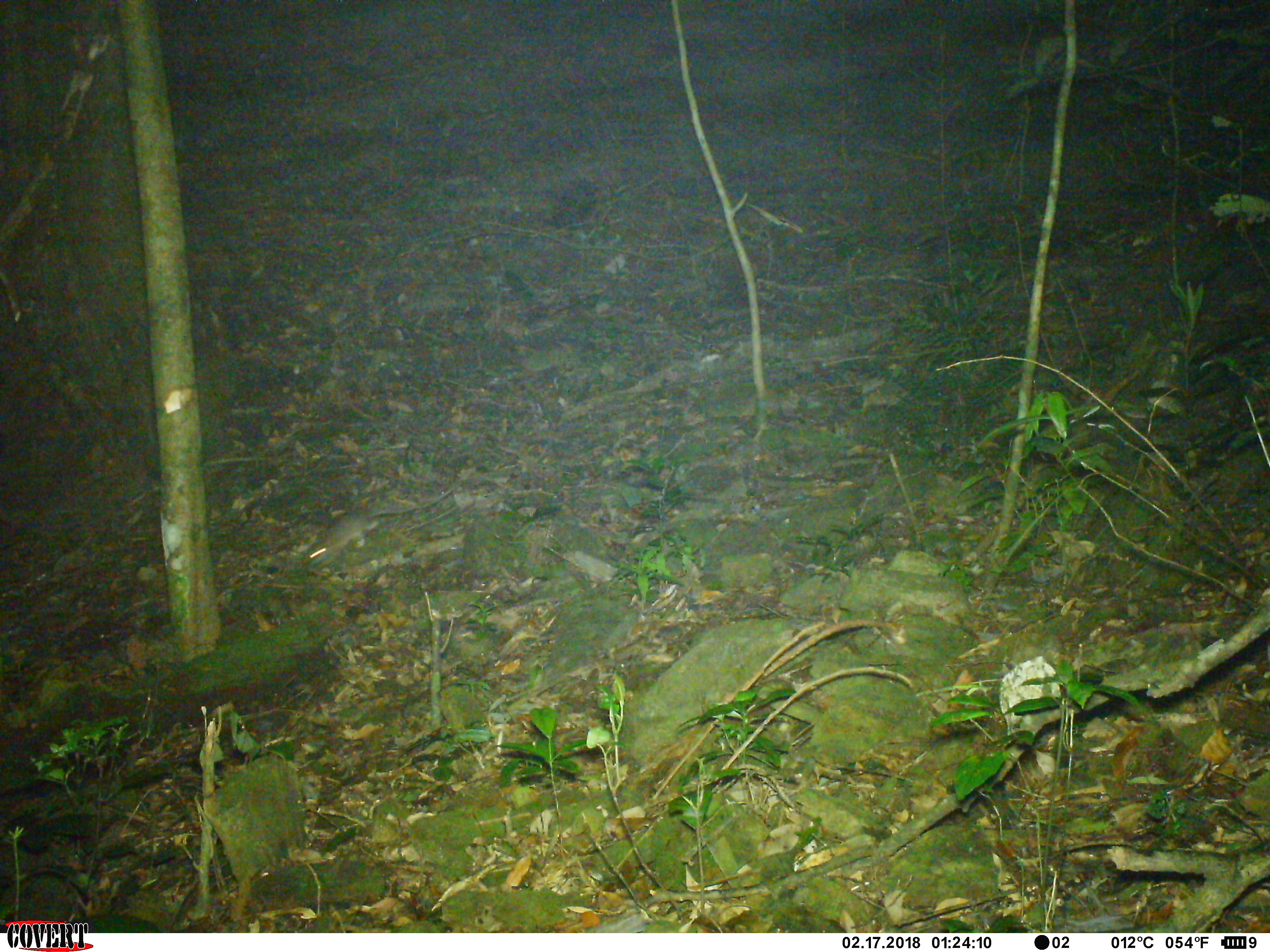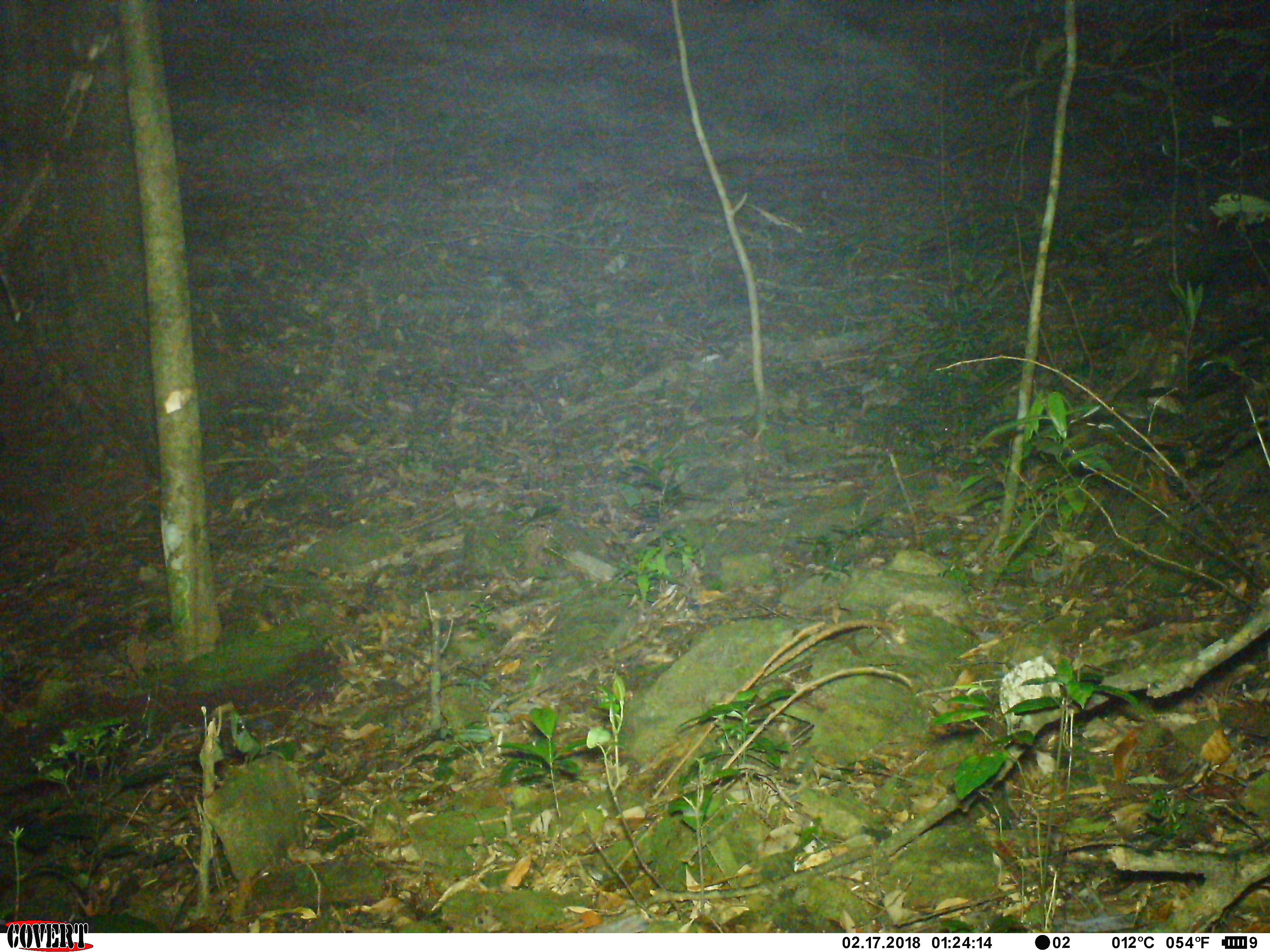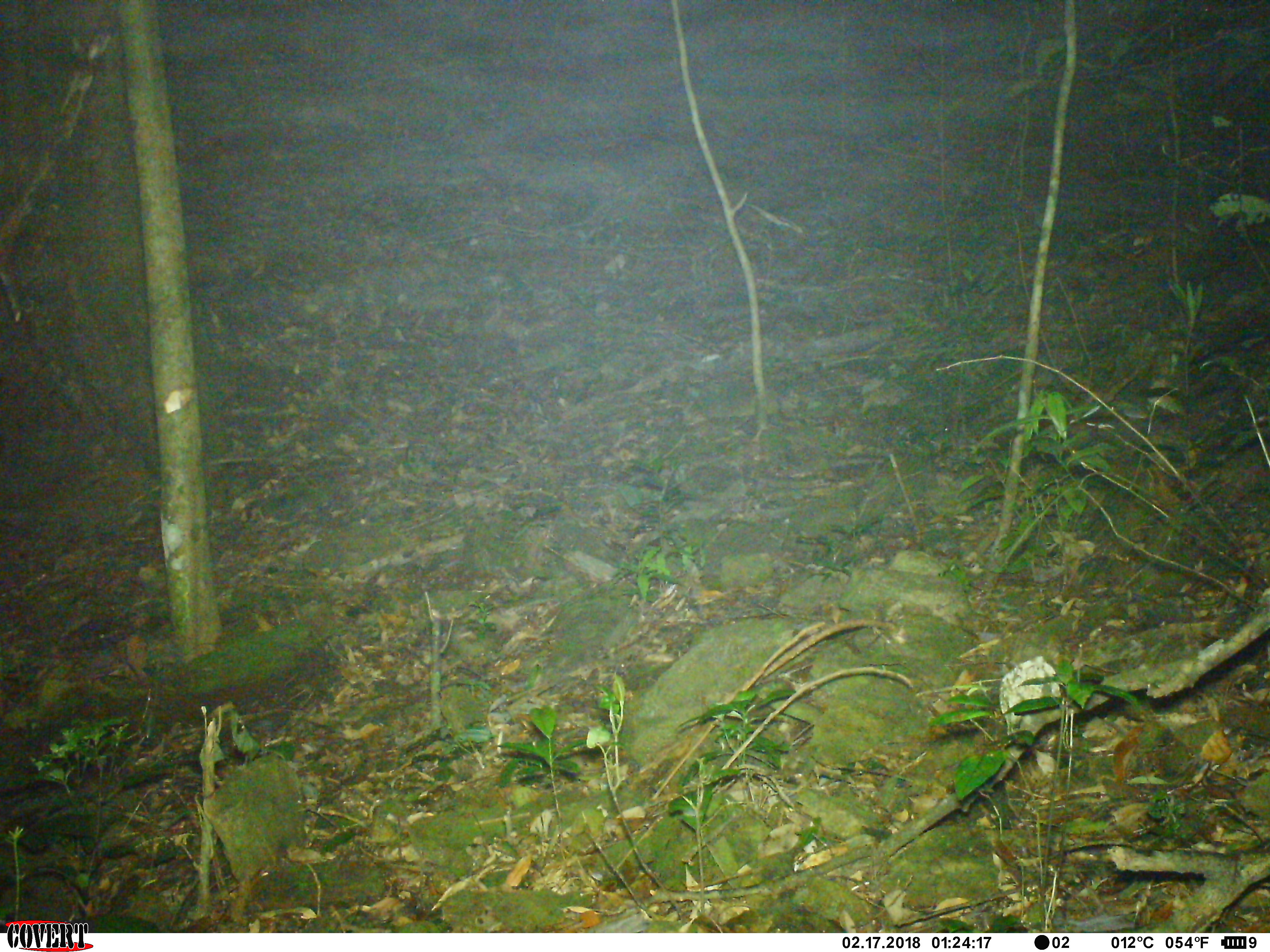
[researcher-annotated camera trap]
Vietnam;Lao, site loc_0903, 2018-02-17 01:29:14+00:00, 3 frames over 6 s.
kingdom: Animalia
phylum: Chordata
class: Mammalia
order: Rodentia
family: Muridae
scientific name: Muridae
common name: old-world mice and rats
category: unidentified murid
Unidentified murid (old-world mice and rats) (Muridae). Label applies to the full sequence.